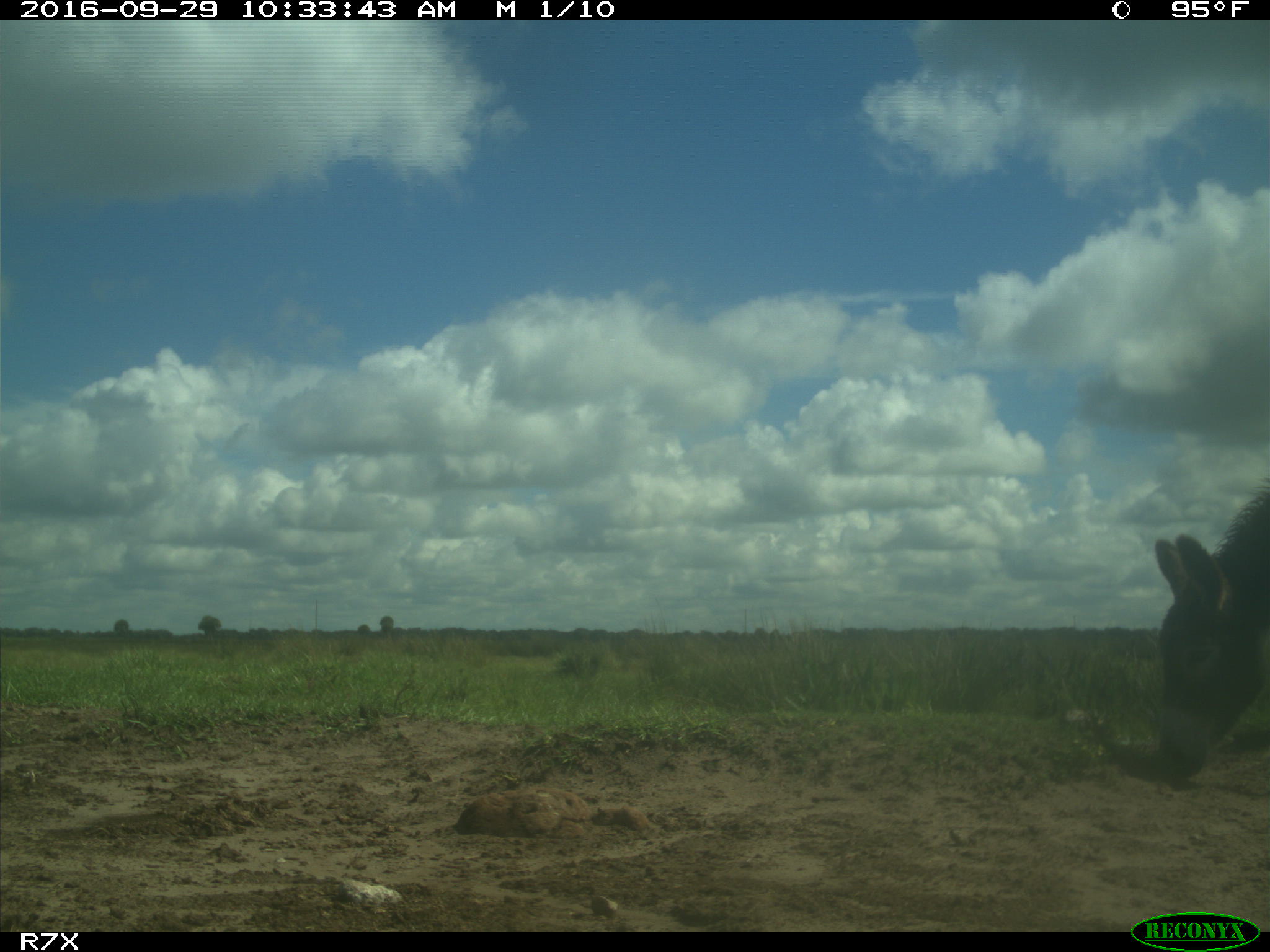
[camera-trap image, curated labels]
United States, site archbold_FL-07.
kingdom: Animalia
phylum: Chordata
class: Mammalia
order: Perissodactyla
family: Equidae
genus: Equus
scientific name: Equus africanus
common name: african wild ass